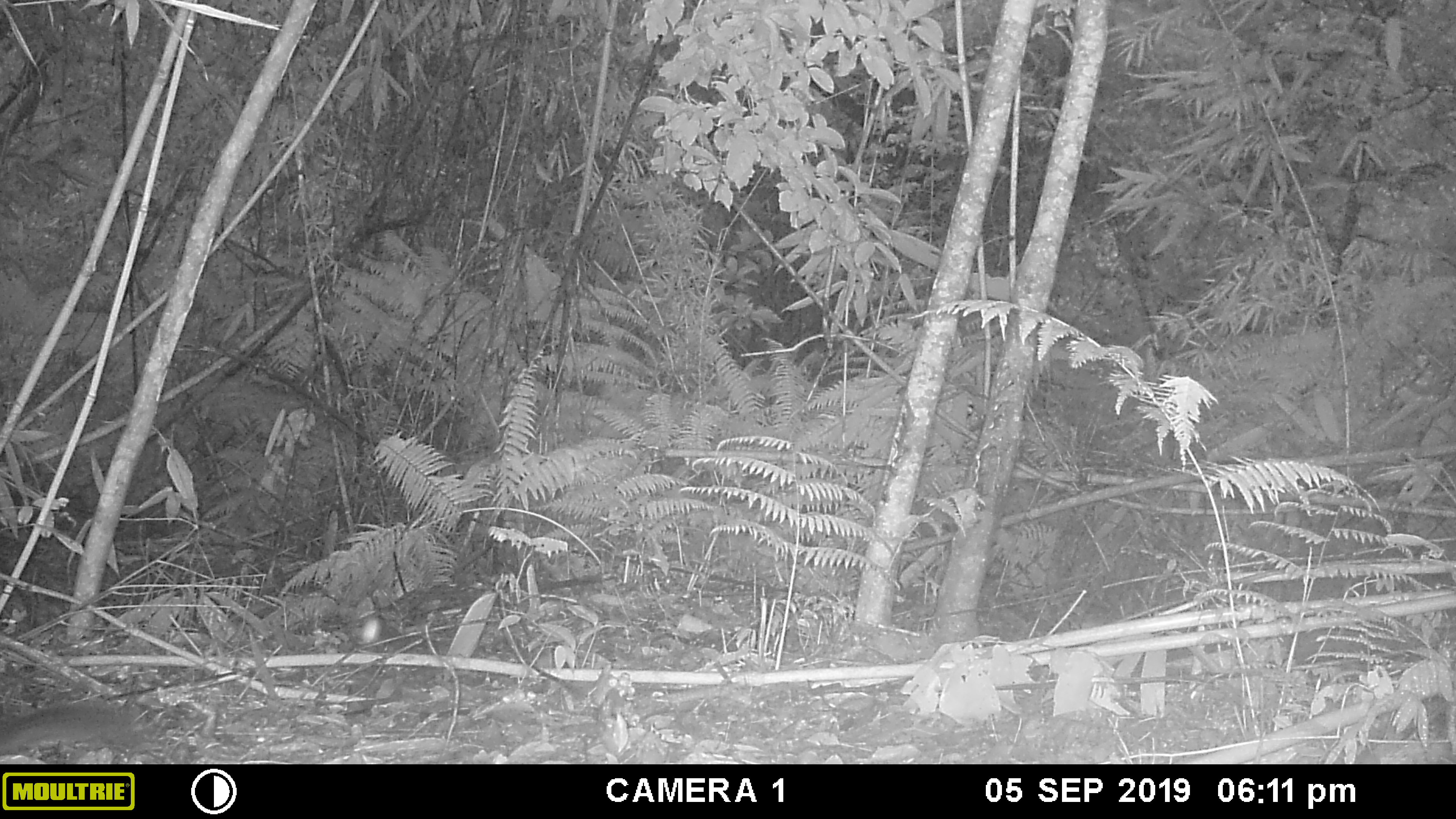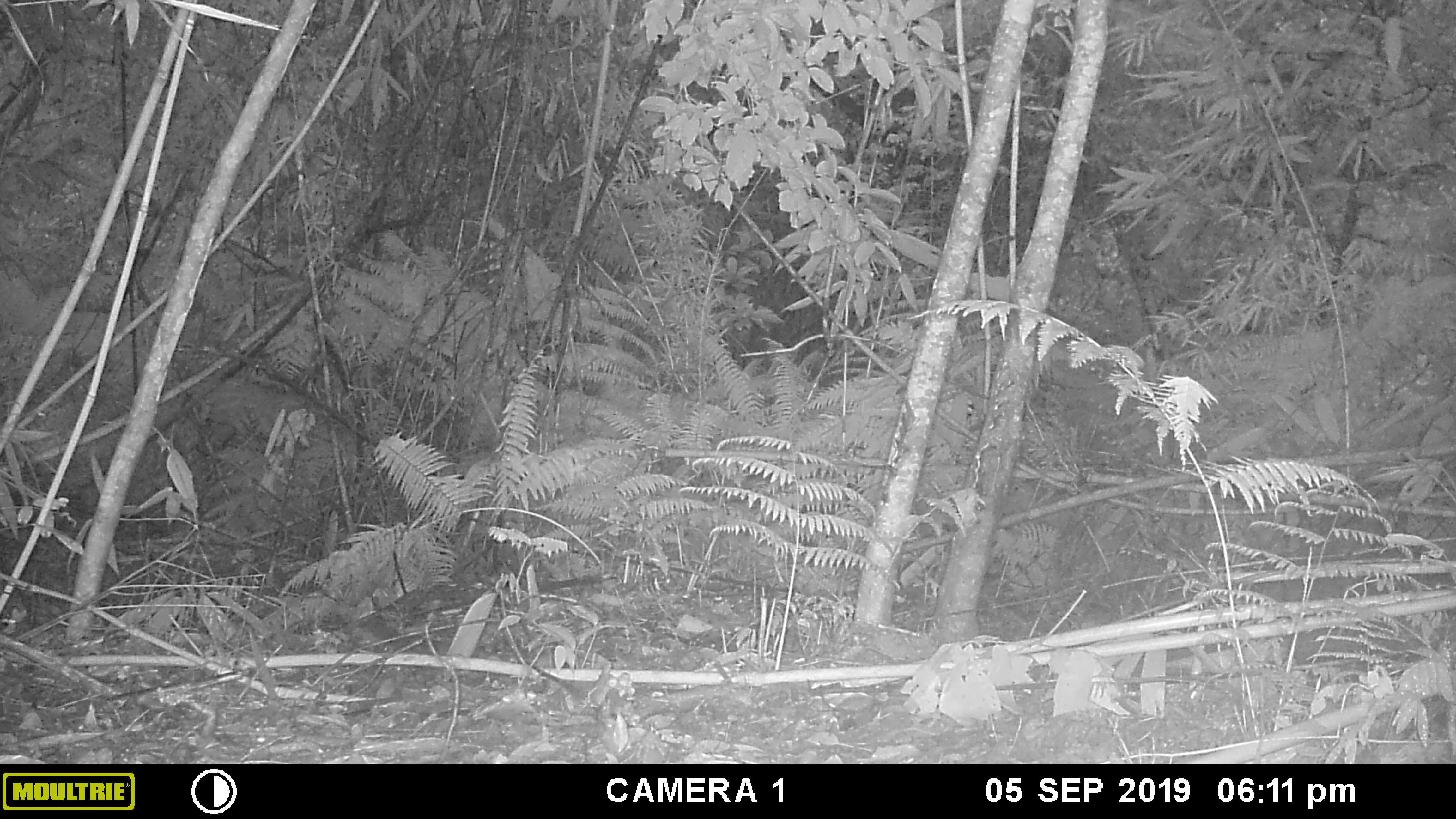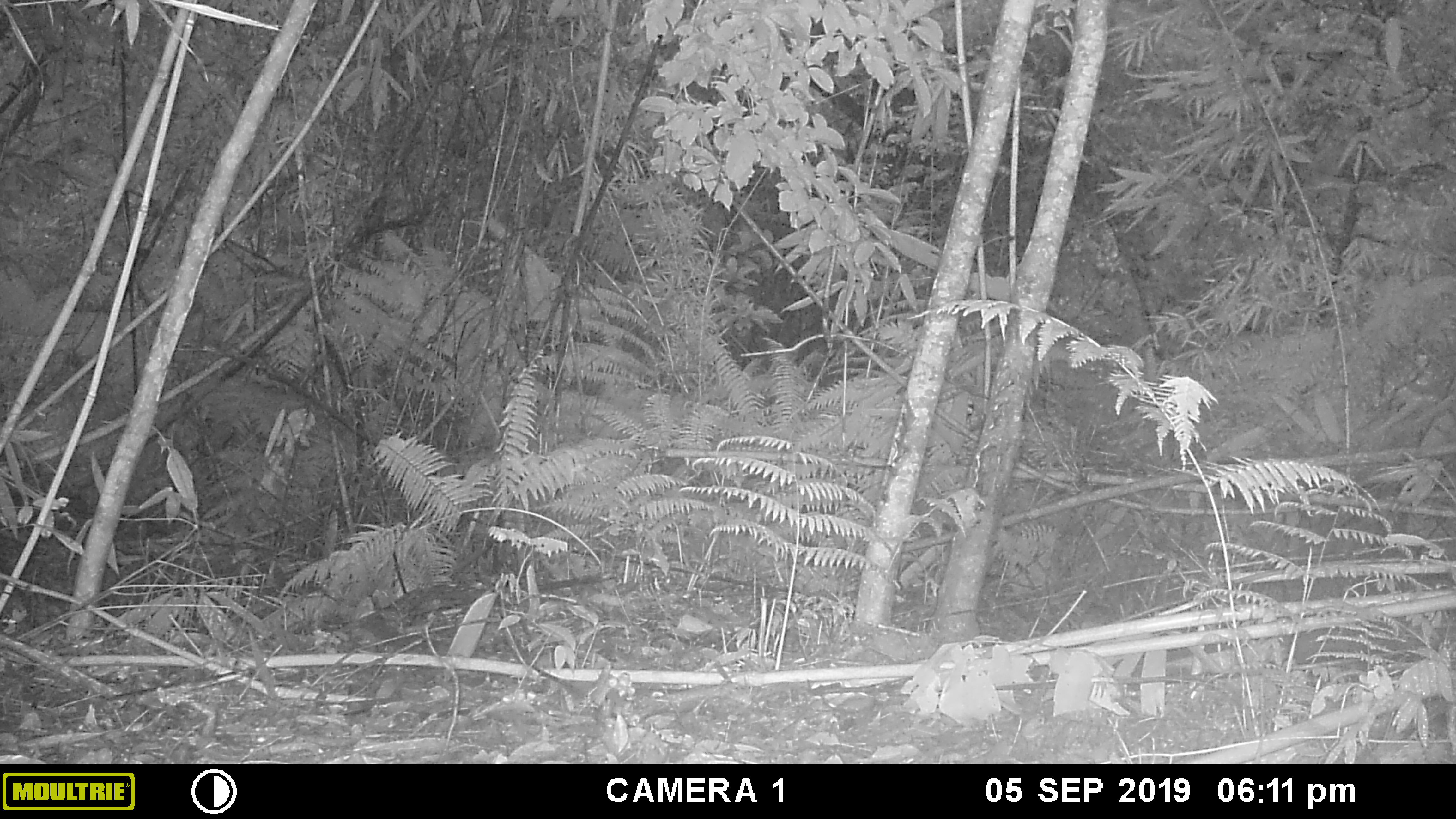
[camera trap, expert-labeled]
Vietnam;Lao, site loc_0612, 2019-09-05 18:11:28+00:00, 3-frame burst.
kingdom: Animalia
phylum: Chordata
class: Mammalia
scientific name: Mammalia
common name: mammal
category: unidentified small mammal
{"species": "unidentified small mammal (mammal) (Mammalia)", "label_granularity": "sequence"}